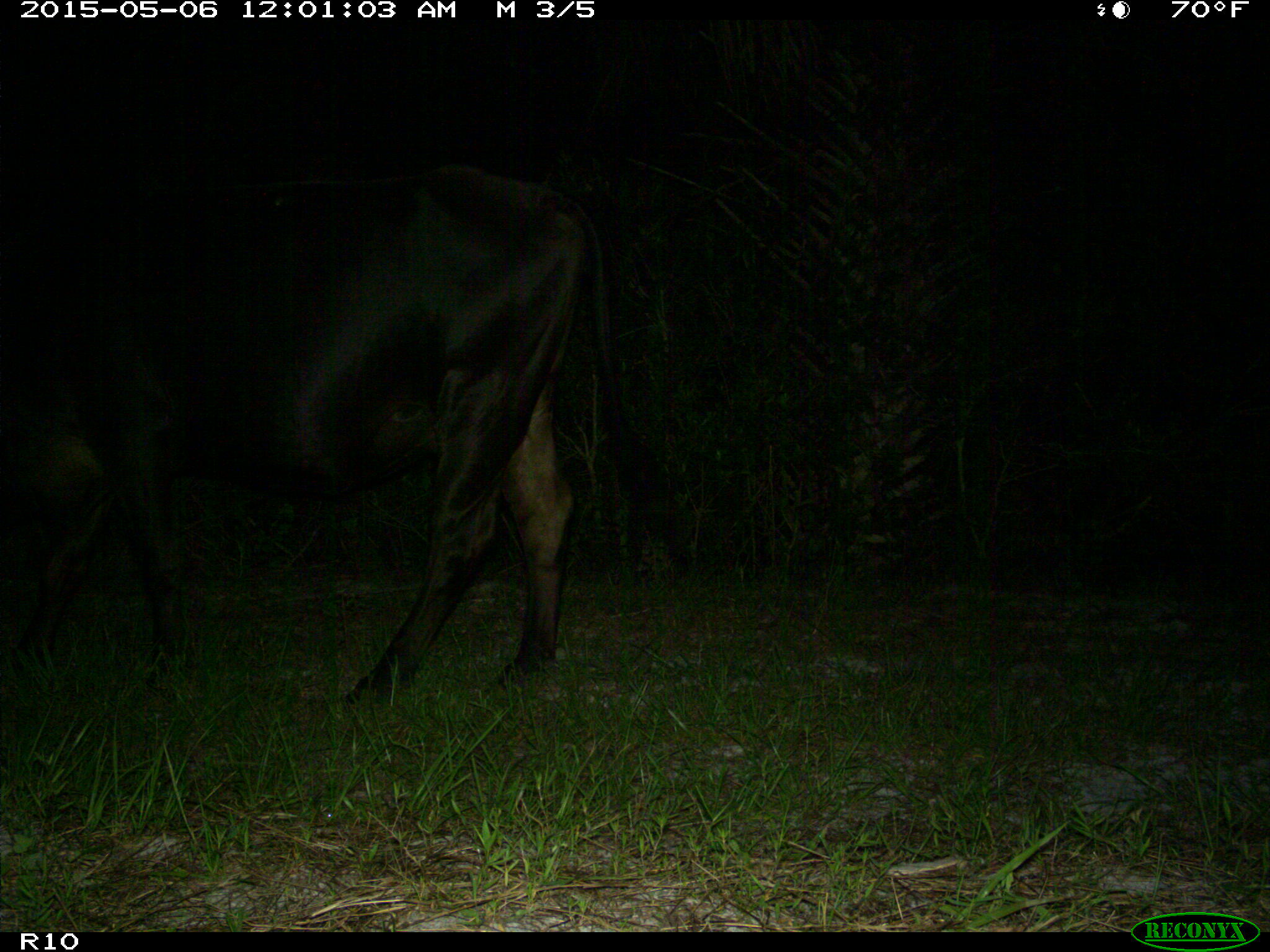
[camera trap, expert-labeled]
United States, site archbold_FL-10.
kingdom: Animalia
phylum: Chordata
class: Mammalia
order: Artiodactyla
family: Bovidae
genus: Bos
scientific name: Bos taurus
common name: domestic cow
Bos taurus (domestic cow).